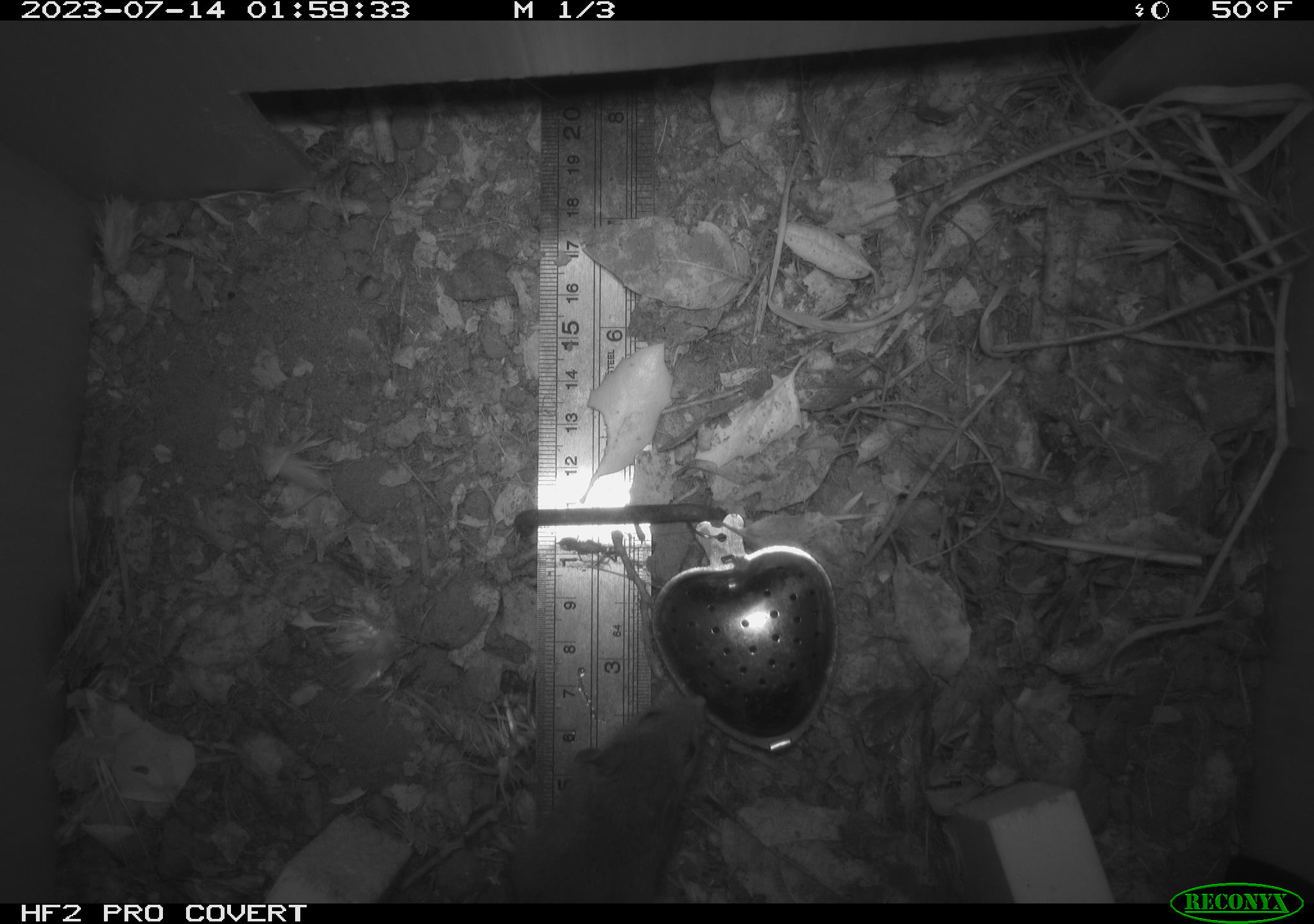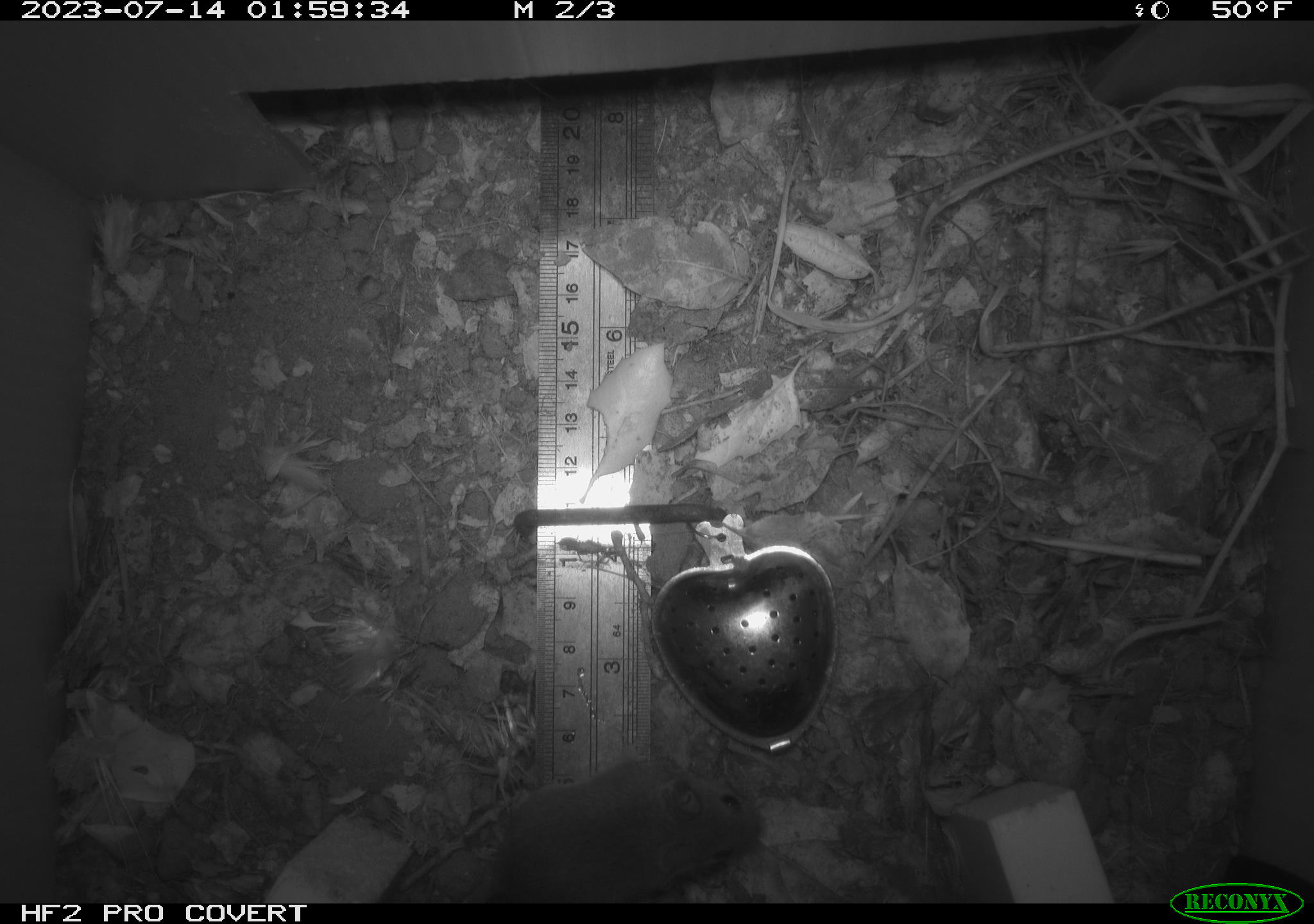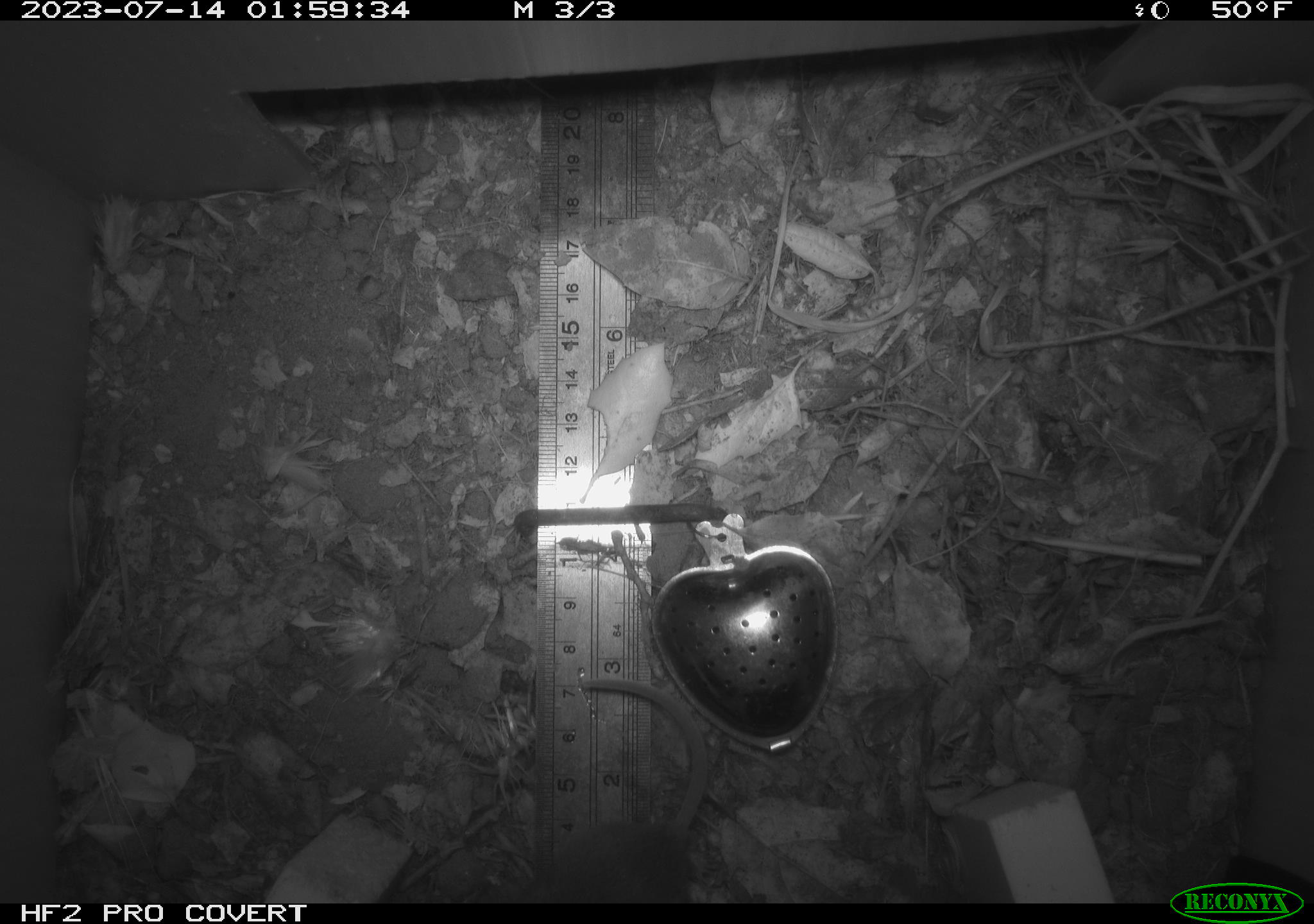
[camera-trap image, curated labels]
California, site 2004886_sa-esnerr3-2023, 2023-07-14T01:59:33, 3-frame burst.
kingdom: Animalia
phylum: Chordata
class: Mammalia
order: Rodentia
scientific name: Rodentia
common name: mouse species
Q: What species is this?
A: Mouse species (Rodentia).